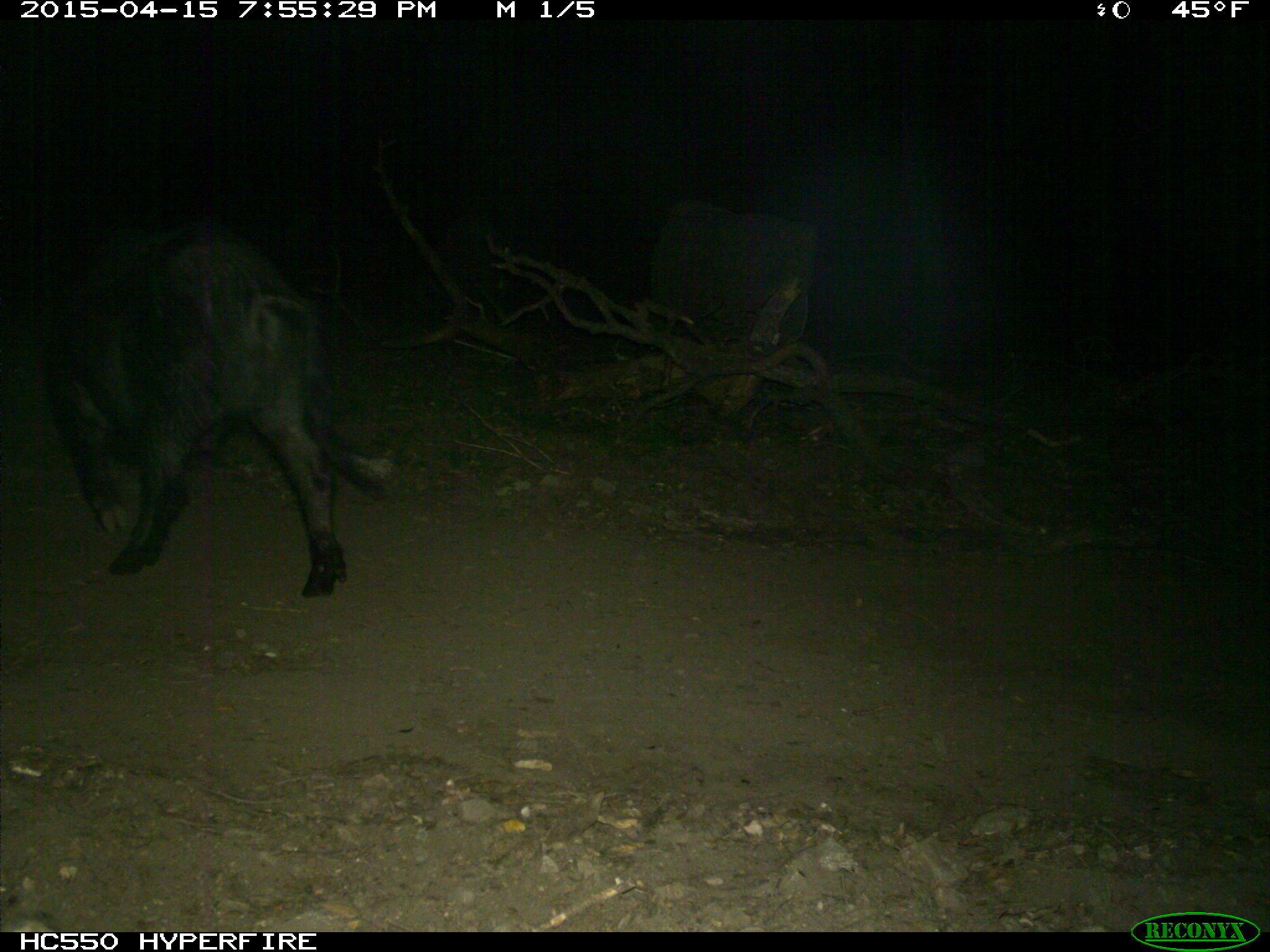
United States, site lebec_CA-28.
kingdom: Animalia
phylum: Chordata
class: Mammalia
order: Artiodactyla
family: Suidae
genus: Sus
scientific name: Sus scrofa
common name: wild boar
Sus scrofa (wild boar).